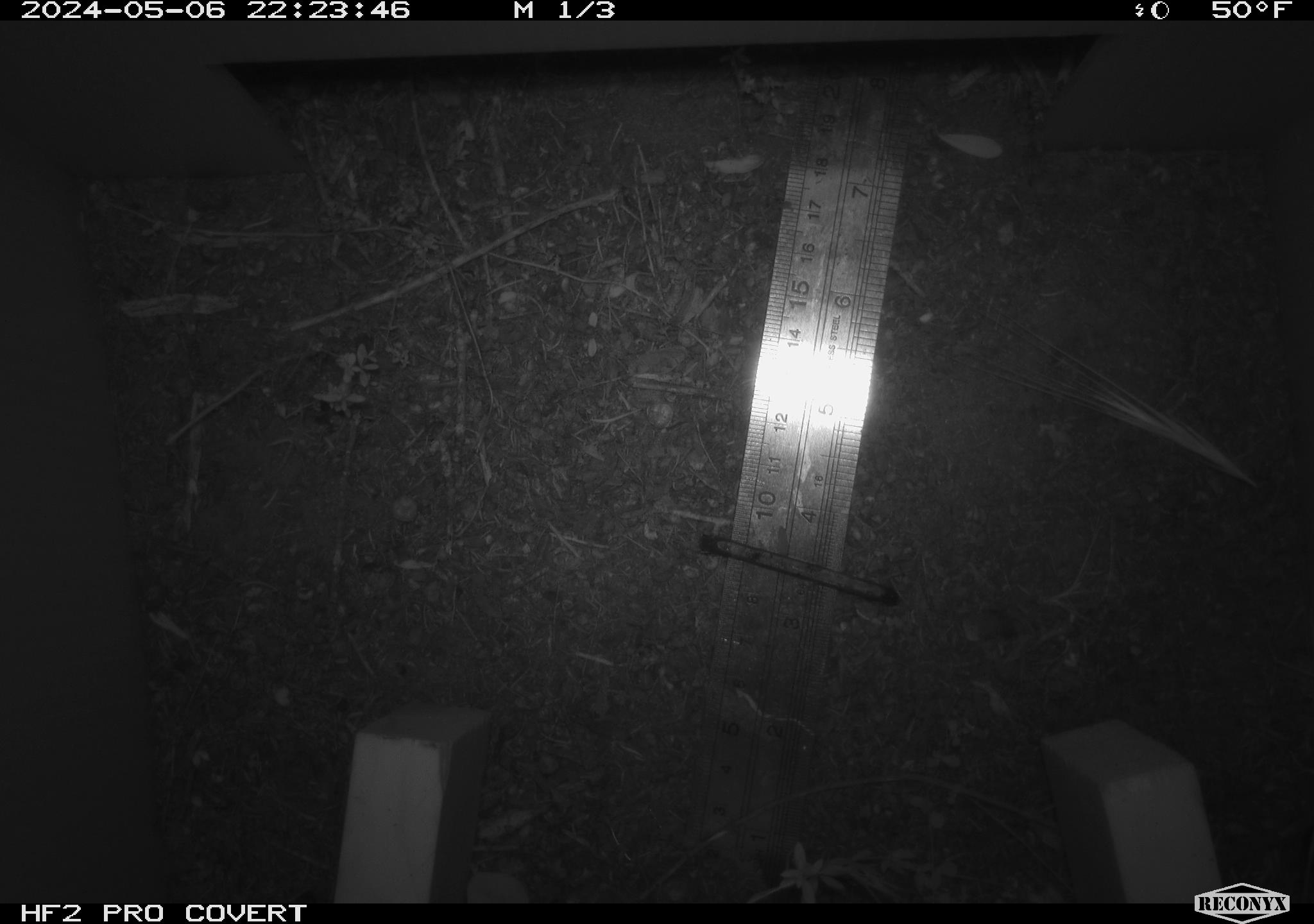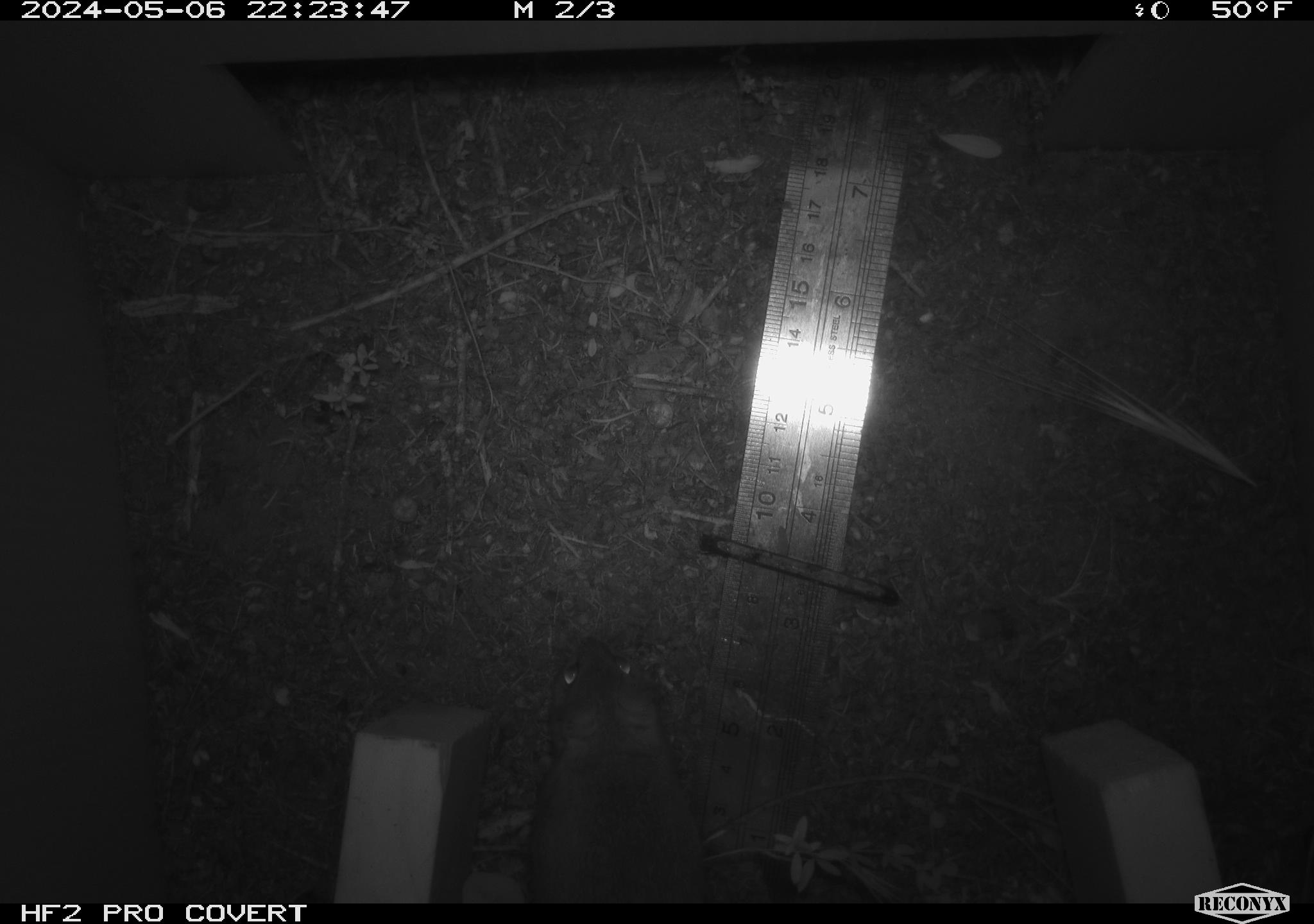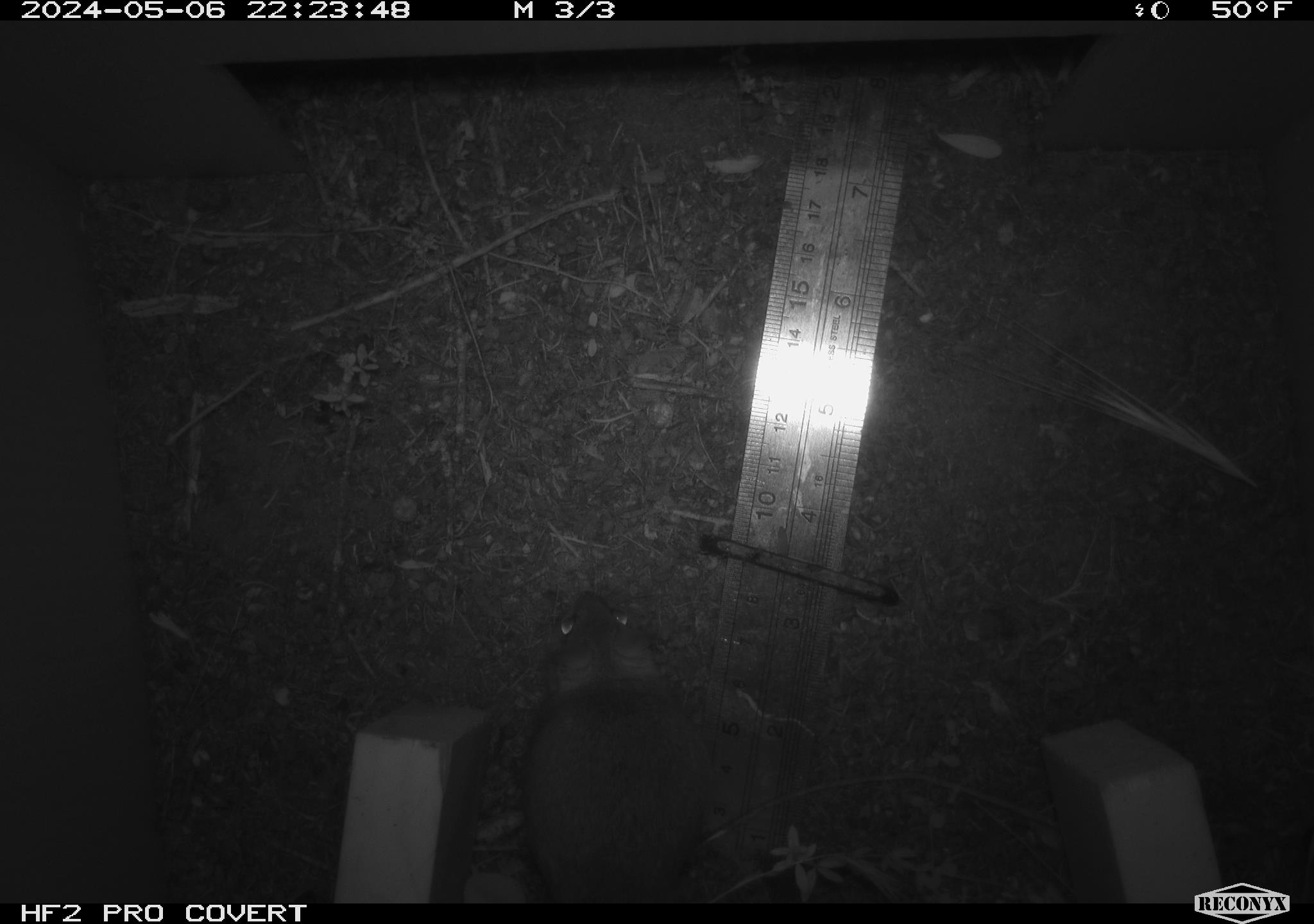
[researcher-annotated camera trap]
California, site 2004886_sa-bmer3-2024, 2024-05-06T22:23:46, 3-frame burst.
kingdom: Animalia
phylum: Chordata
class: Mammalia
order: Rodentia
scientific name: Rodentia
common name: mouse species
Mouse species (Rodentia).